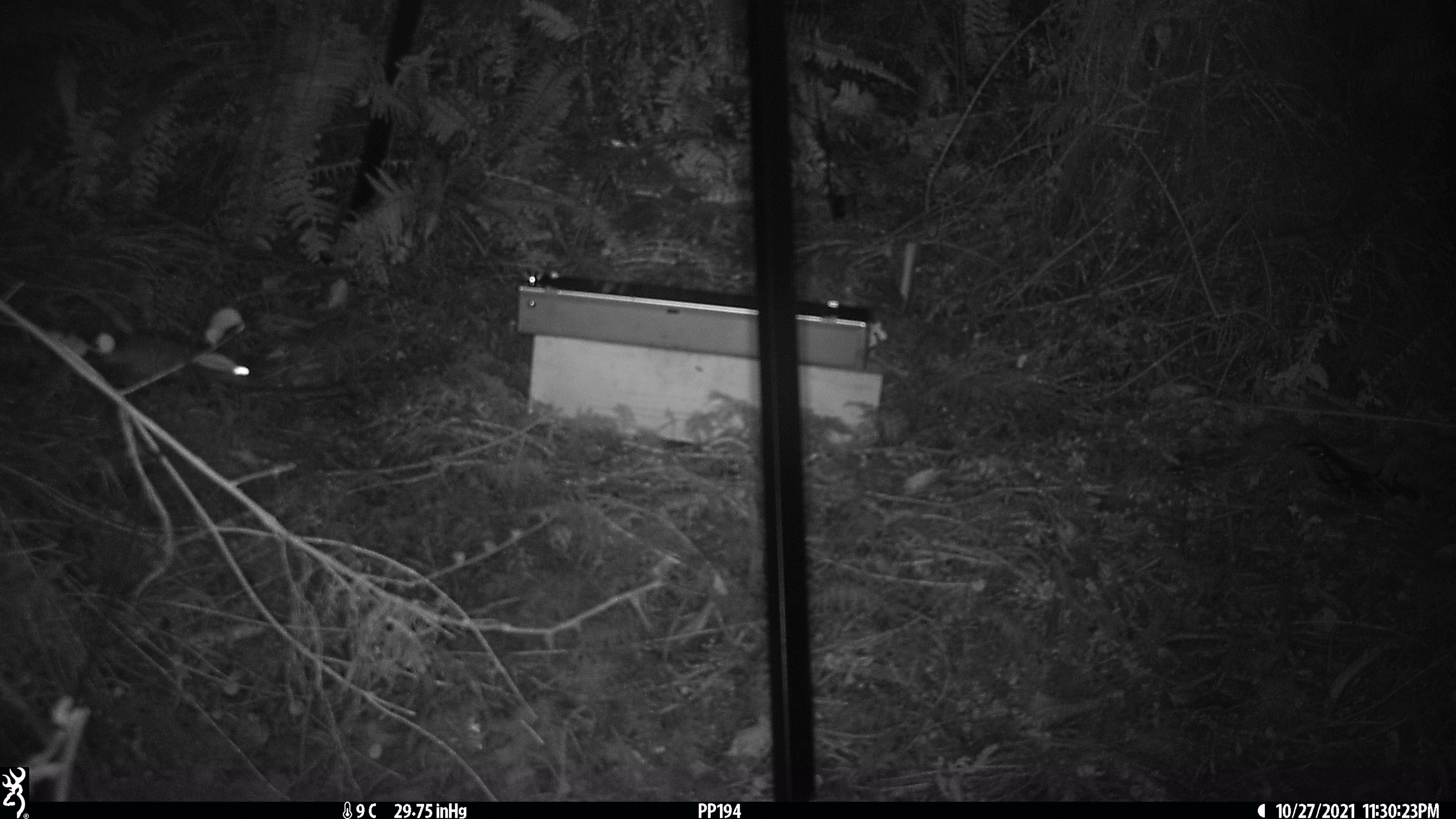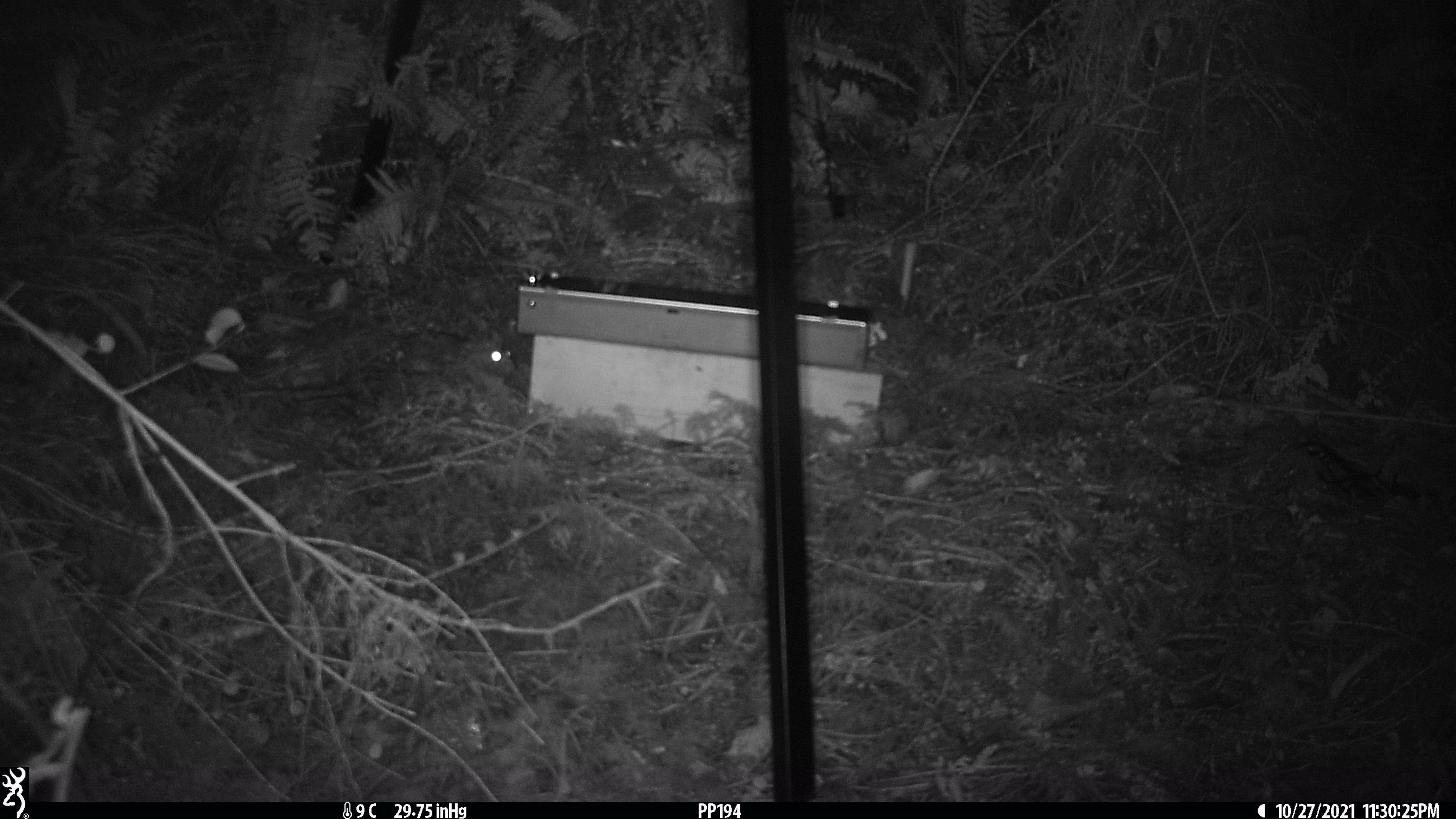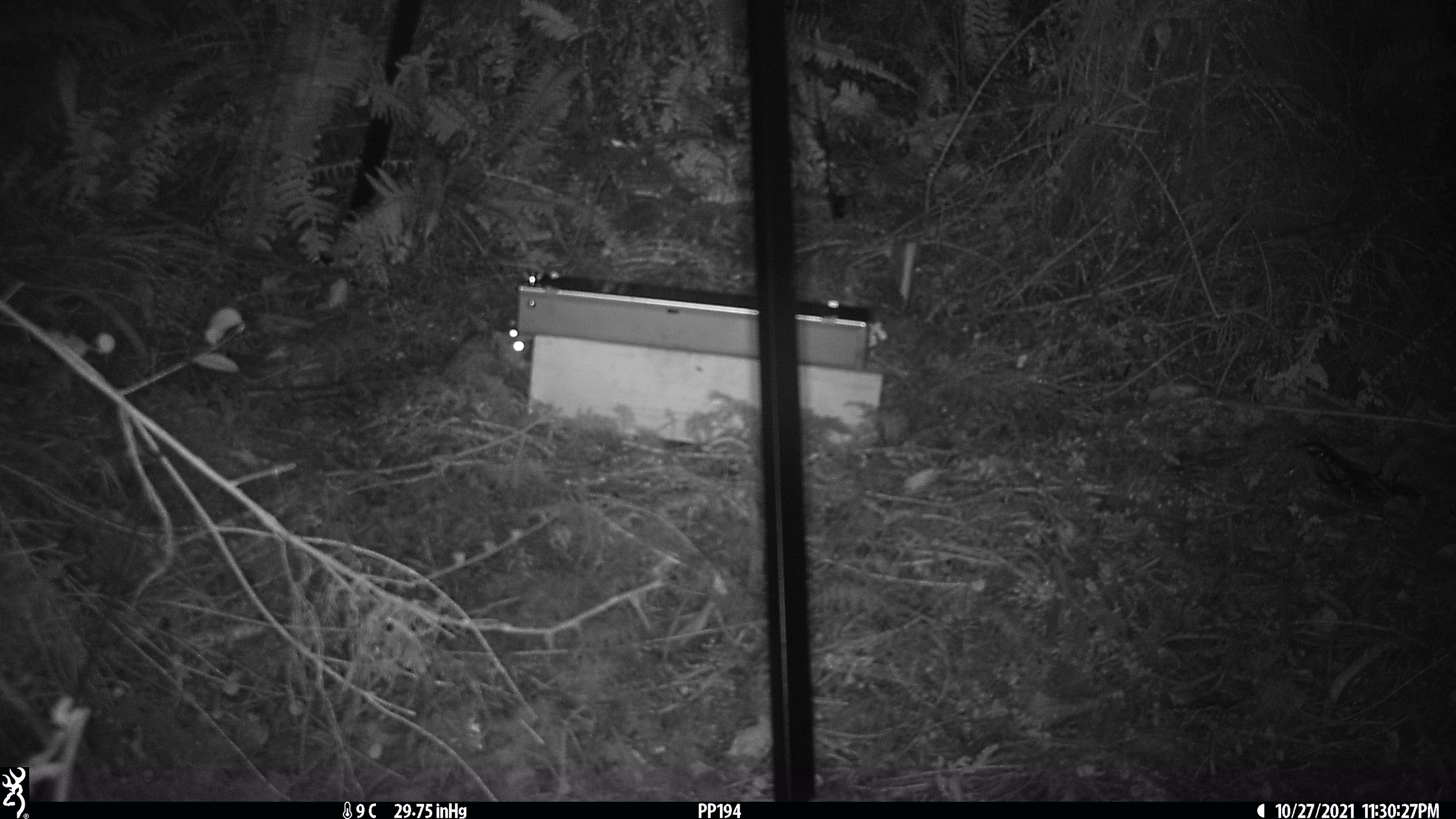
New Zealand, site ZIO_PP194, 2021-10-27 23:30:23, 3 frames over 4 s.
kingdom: Animalia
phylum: Chordata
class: Mammalia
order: Rodentia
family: Muridae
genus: Rattus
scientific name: Rattus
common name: rat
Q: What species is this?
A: Rat (Rattus).